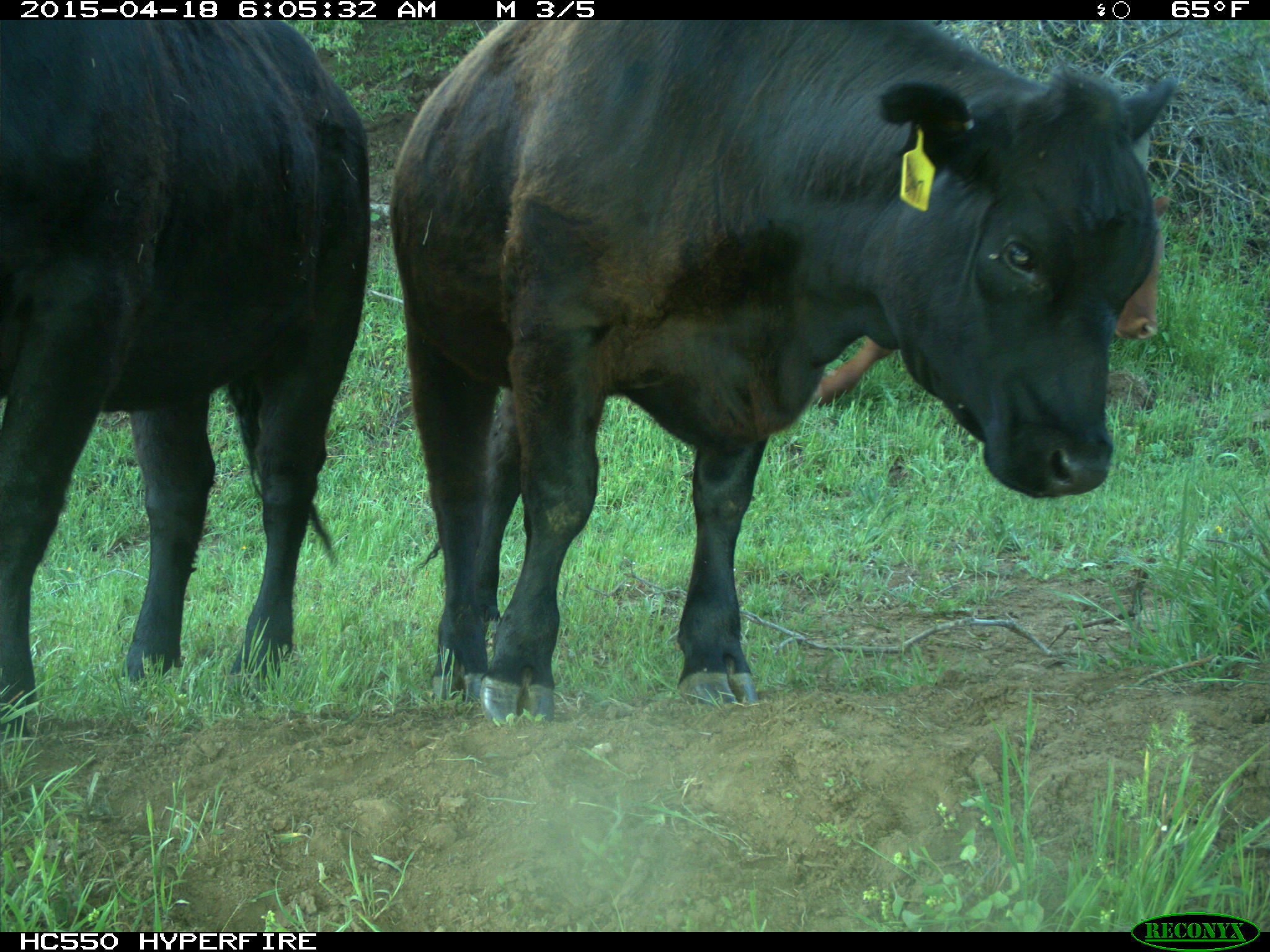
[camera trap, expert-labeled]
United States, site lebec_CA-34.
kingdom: Animalia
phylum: Chordata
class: Mammalia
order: Artiodactyla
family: Bovidae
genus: Bos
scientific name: Bos taurus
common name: domestic cow